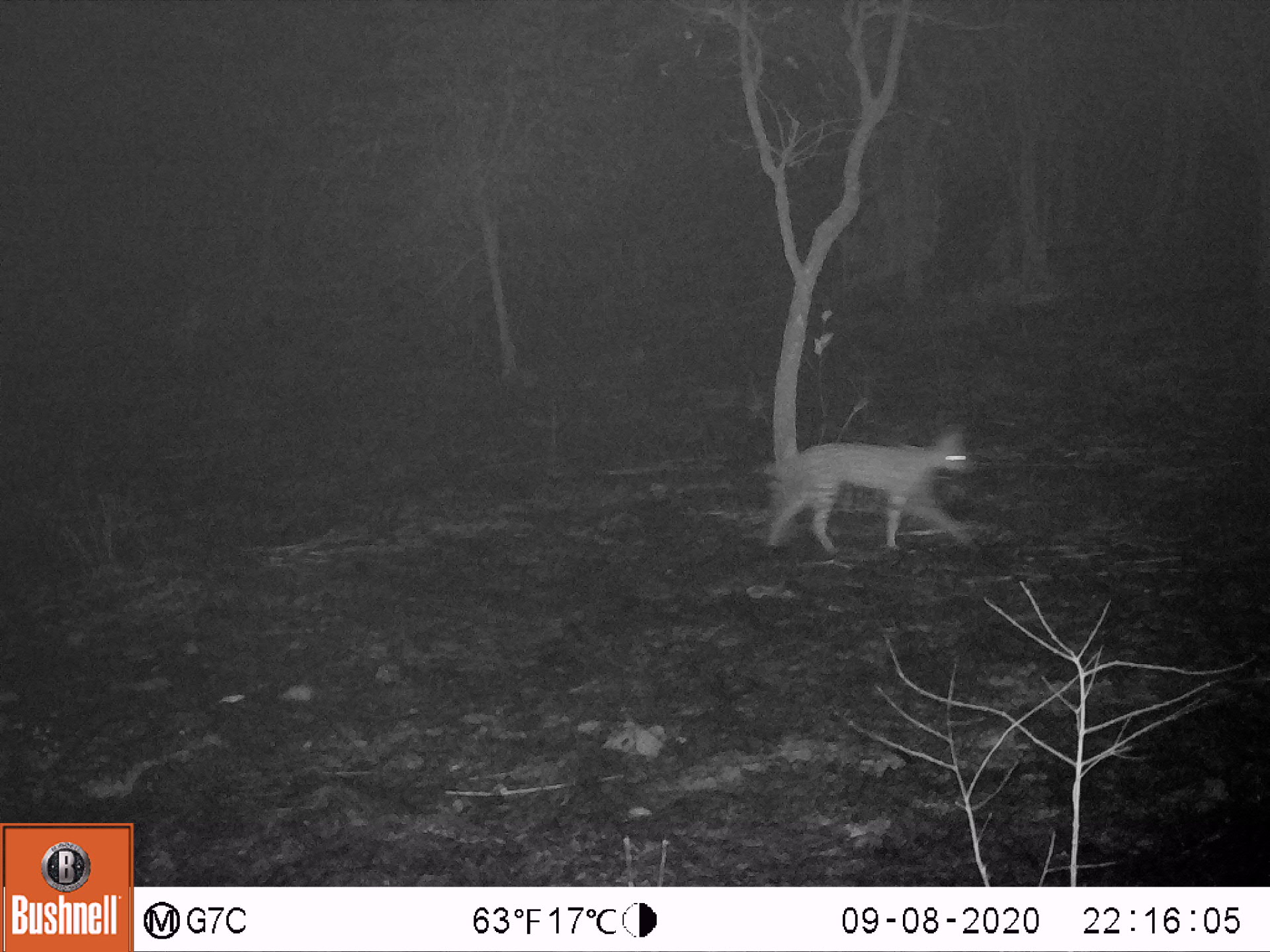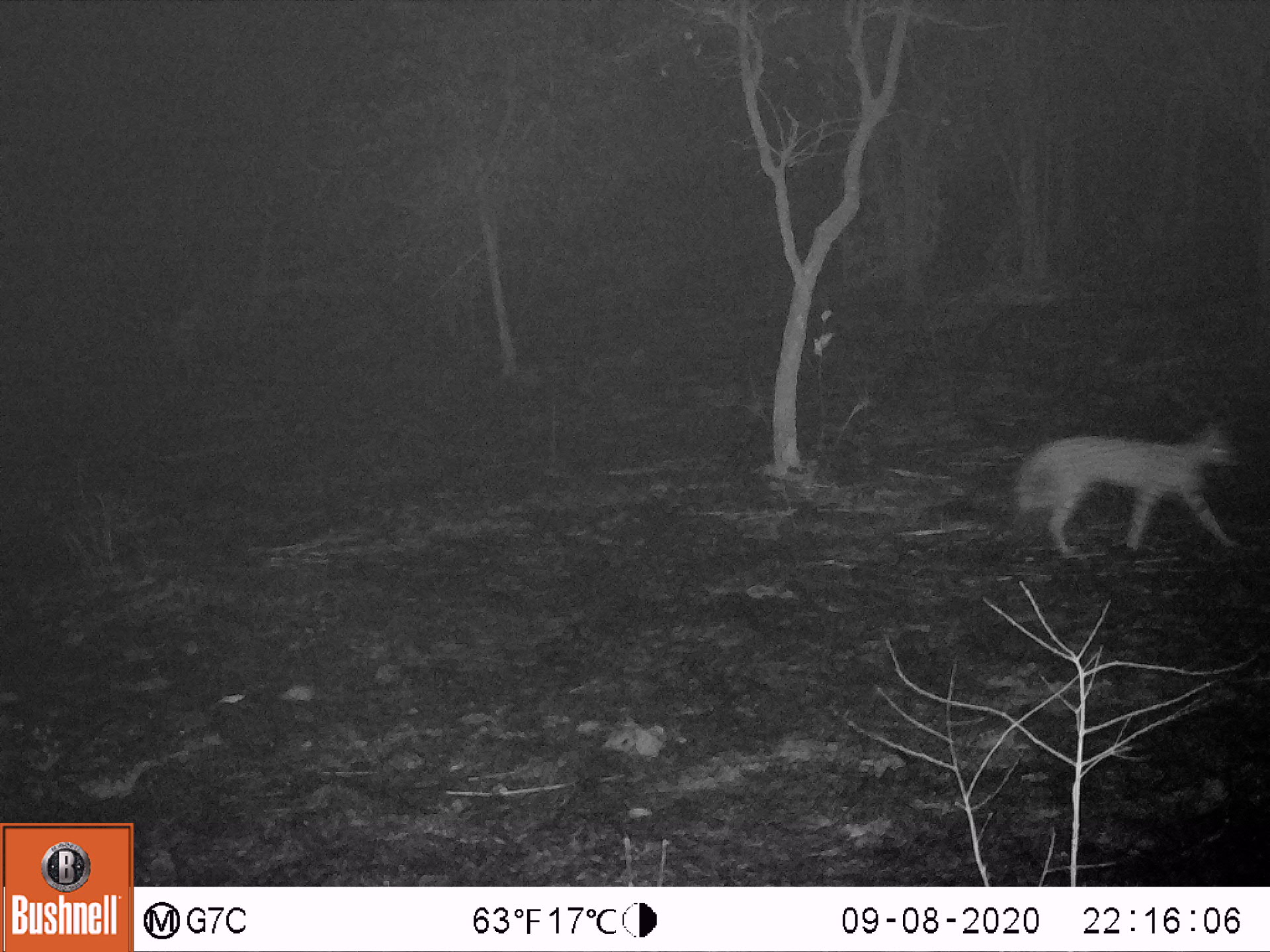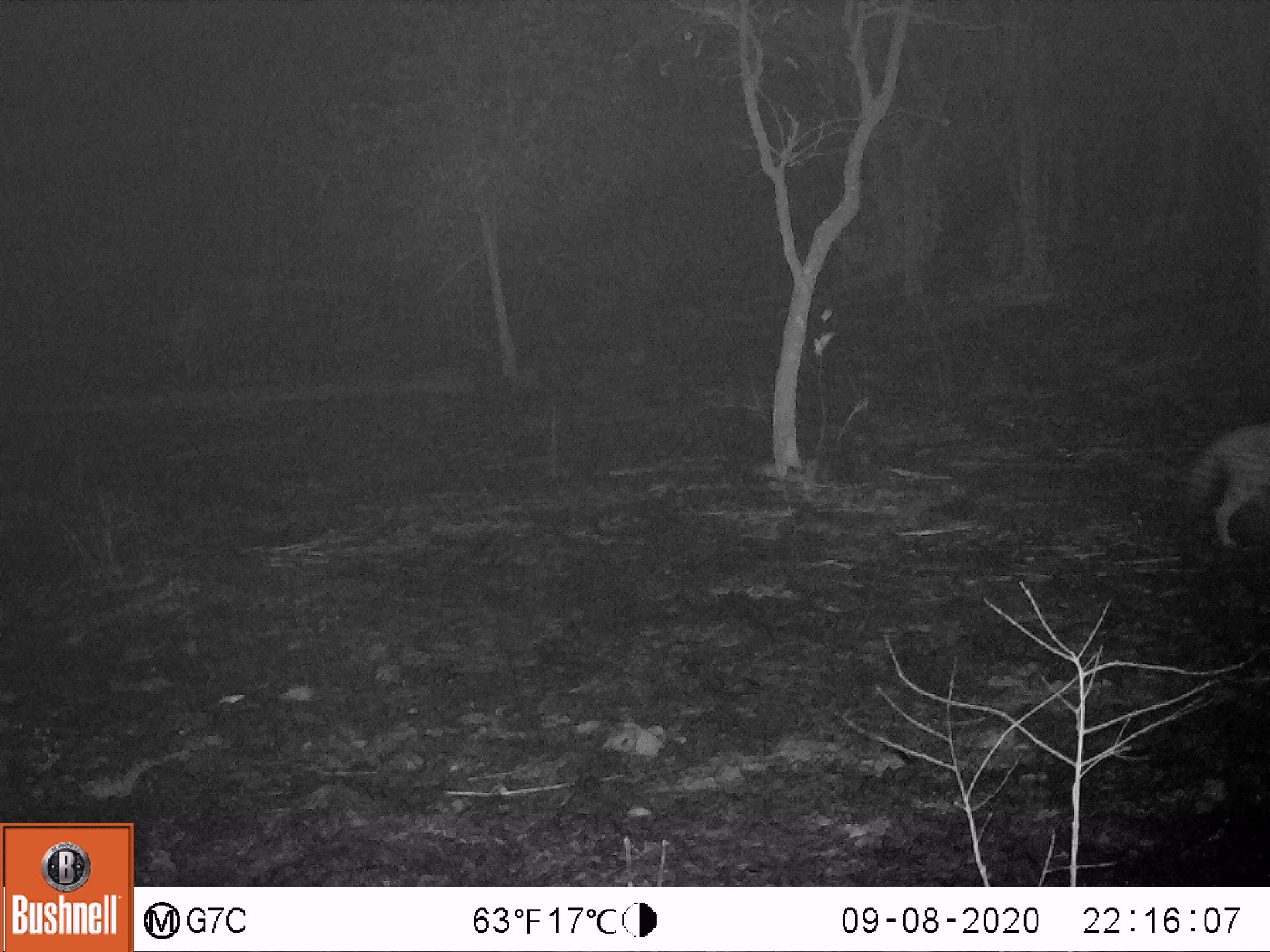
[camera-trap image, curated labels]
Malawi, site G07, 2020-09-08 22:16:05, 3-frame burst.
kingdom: Animalia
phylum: Chordata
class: Mammalia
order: Carnivora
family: Felidae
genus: Leptailurus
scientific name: Leptailurus serval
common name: serval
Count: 1.